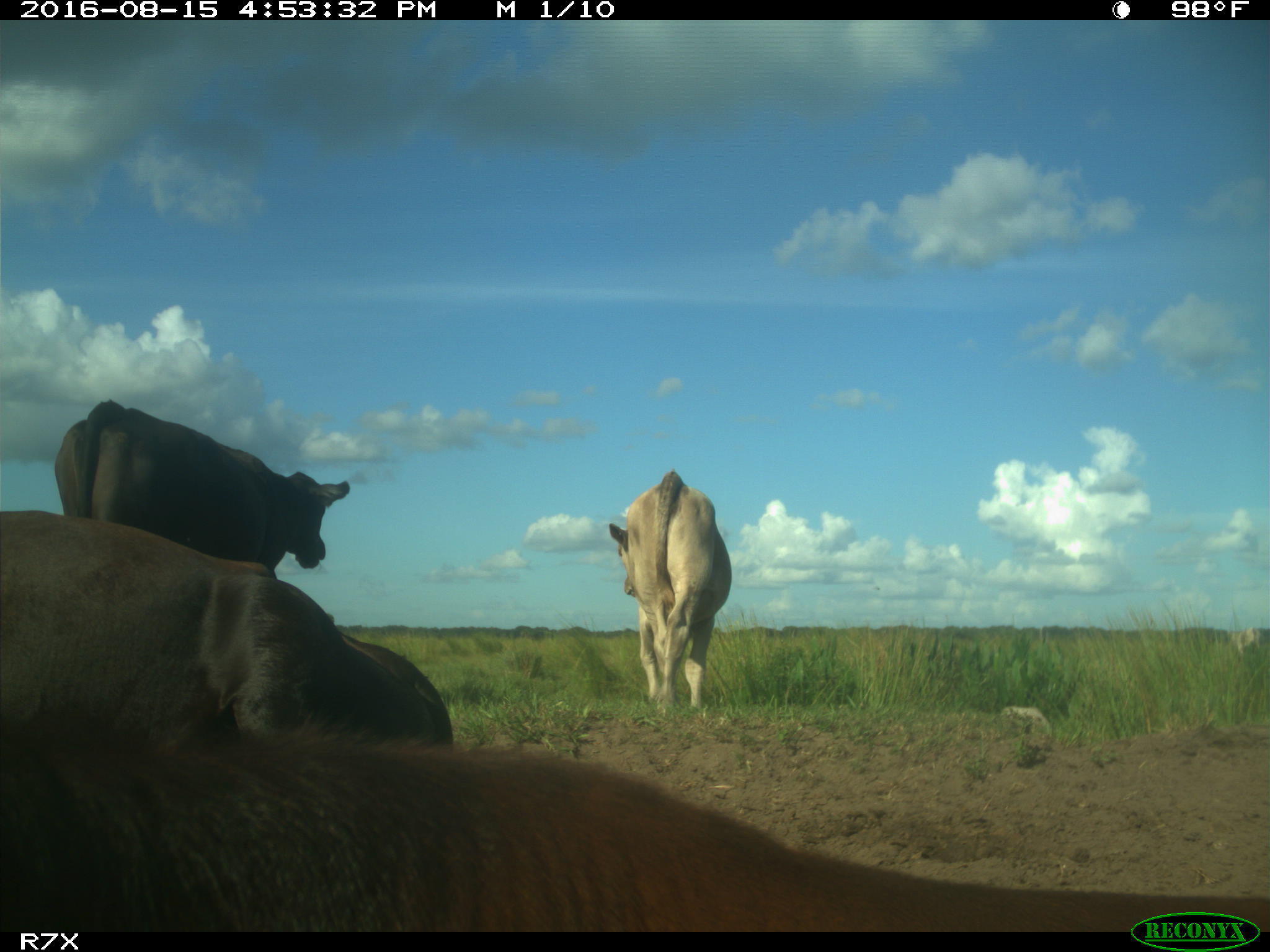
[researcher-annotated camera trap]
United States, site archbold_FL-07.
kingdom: Animalia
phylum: Chordata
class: Mammalia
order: Artiodactyla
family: Bovidae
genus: Bos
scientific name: Bos taurus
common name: domestic cow